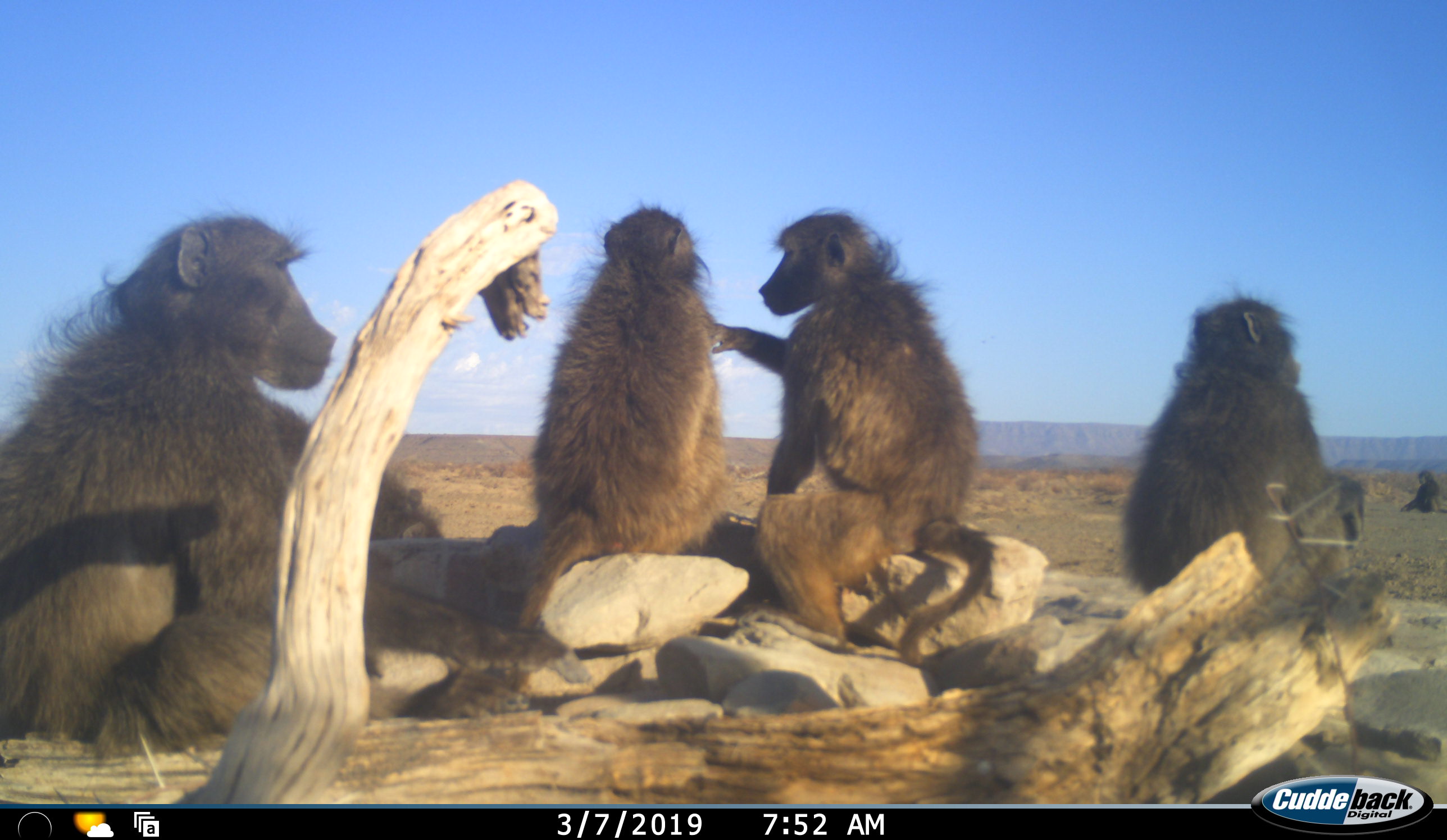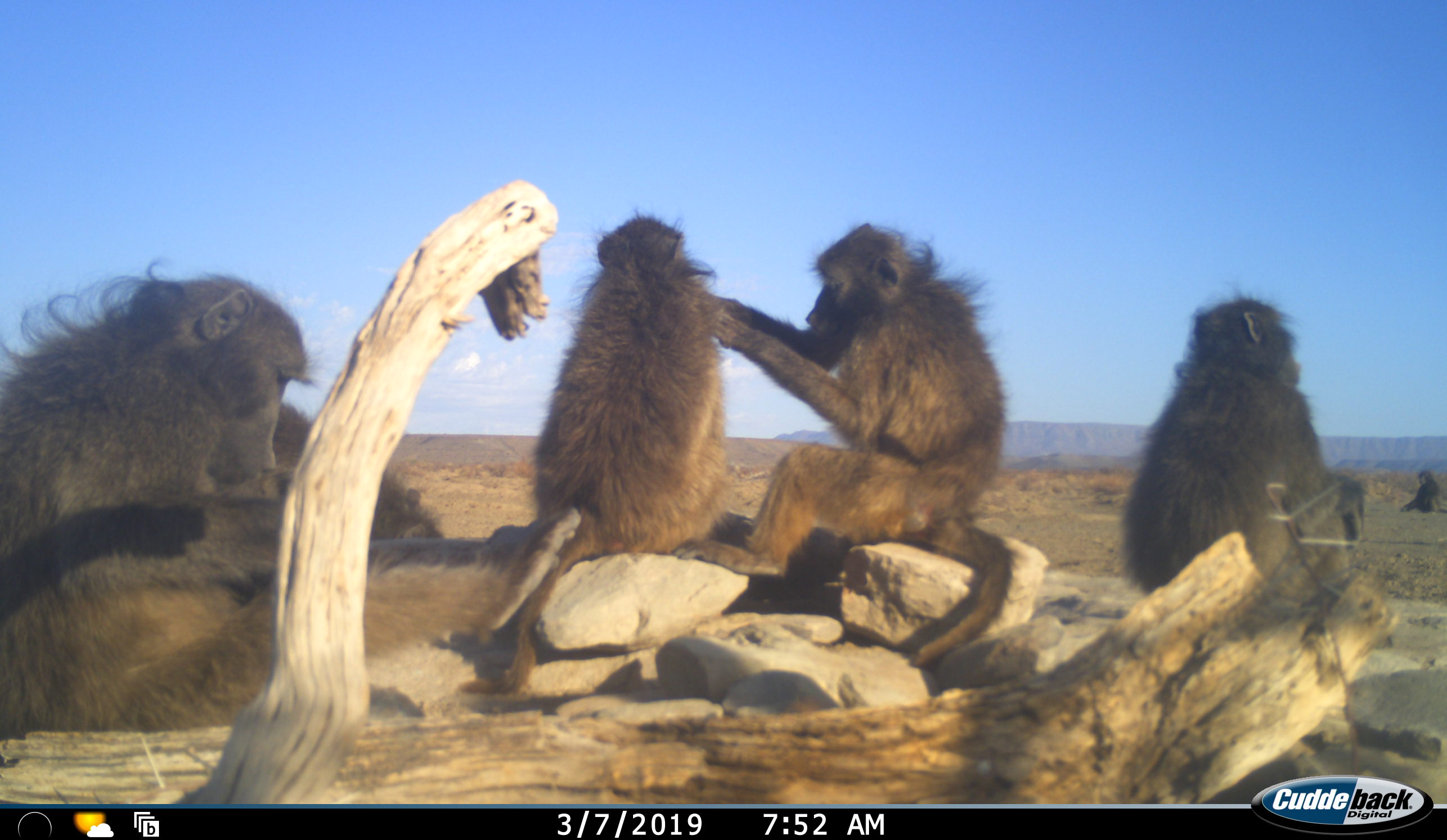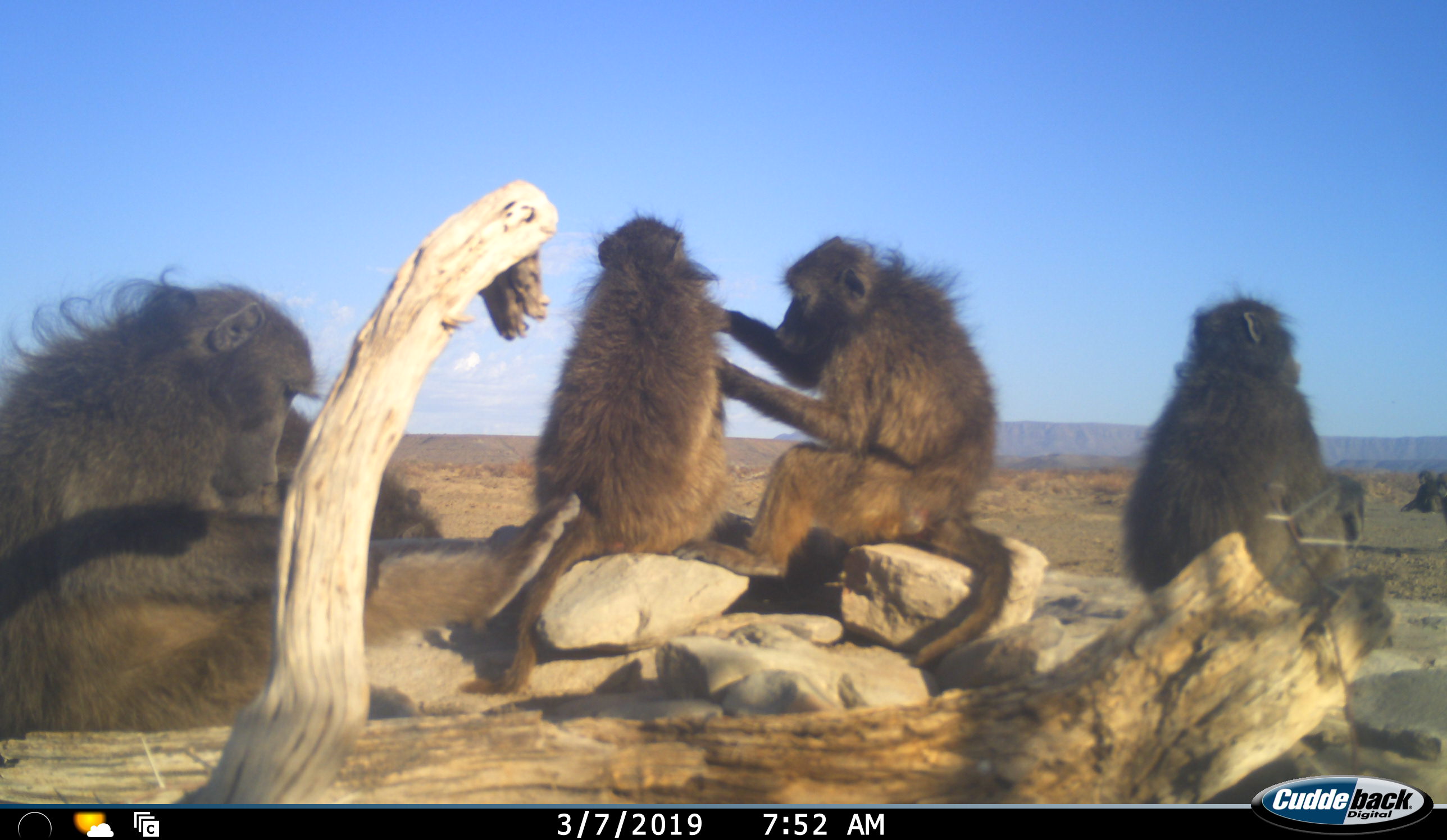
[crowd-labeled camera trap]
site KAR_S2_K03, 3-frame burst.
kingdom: Animalia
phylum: Chordata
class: Mammalia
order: Primates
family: Cercopithecidae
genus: Papio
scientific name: Papio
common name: baboon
Baboon (Papio), count 6. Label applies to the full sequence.